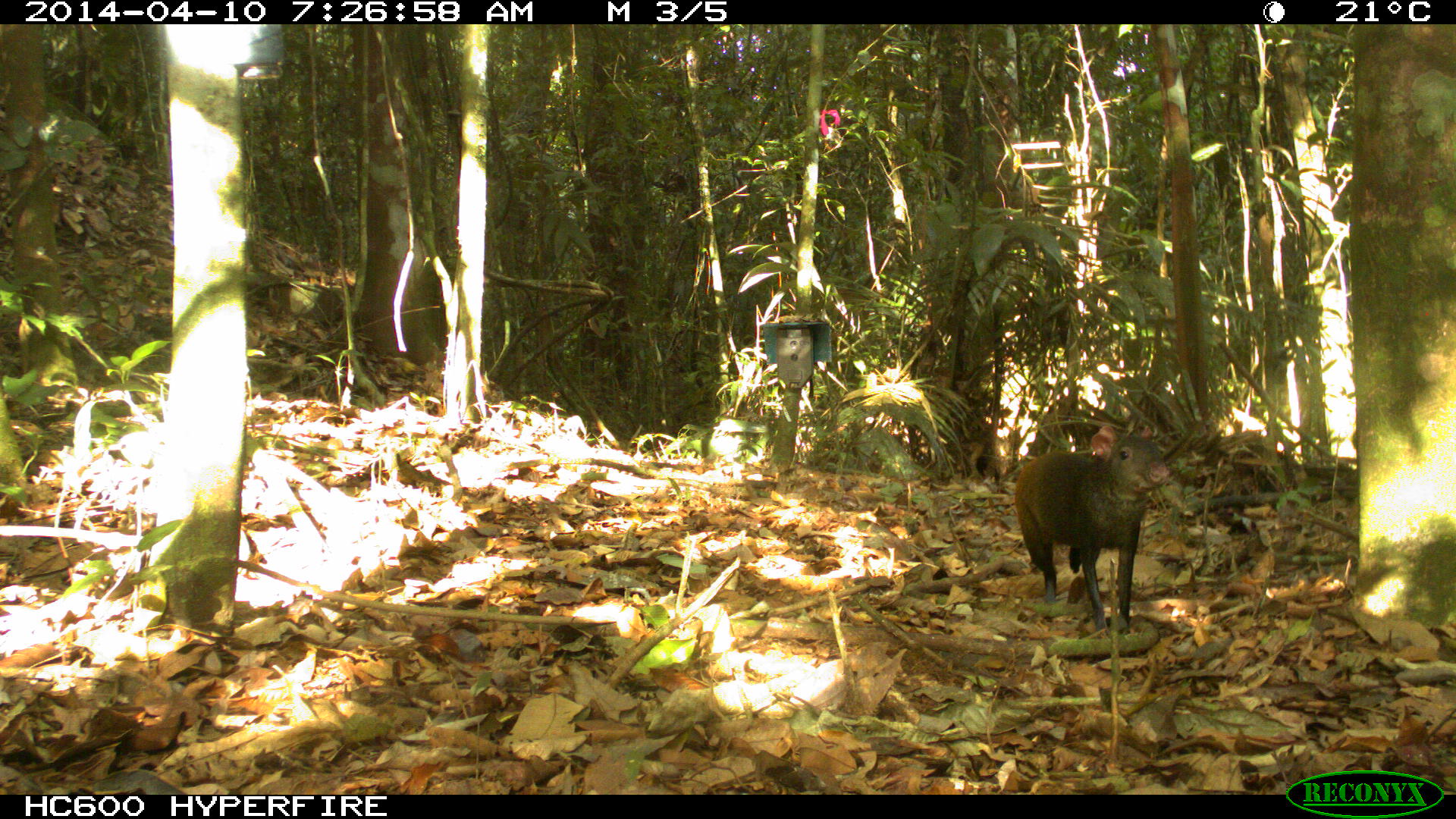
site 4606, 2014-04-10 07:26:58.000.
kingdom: Animalia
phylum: Chordata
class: Mammalia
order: Rodentia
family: Dasyproctidae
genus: Dasyprocta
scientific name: Dasyprocta leporina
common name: red-rumped agouti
Dasyprocta leporina (red-rumped agouti), count 1, age adult.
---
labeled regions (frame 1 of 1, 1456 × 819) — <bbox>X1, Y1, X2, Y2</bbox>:
dasyprocta leporina: <bbox>1013, 424, 1170, 635</bbox>